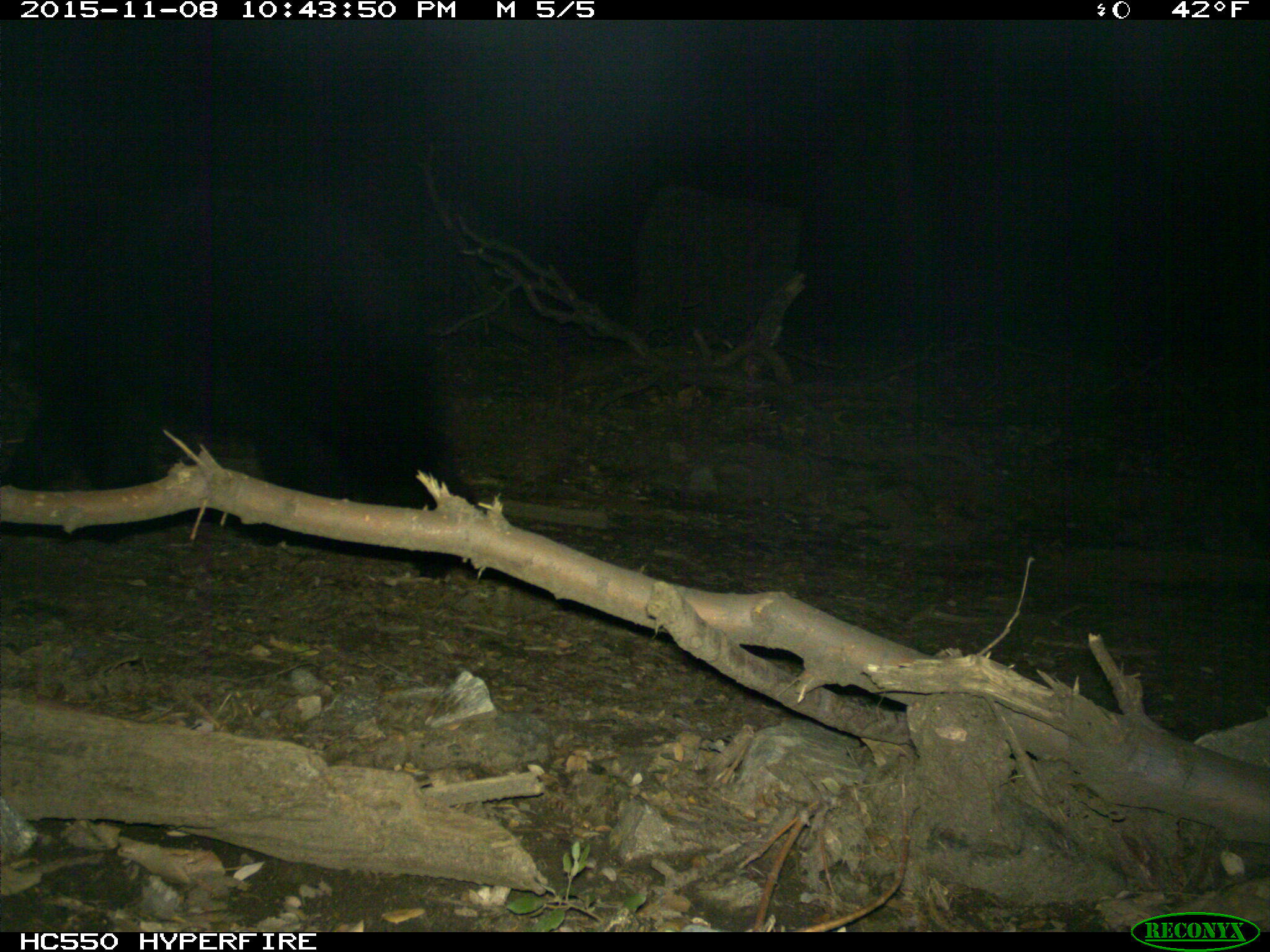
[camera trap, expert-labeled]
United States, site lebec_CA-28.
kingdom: Animalia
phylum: Chordata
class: Mammalia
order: Carnivora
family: Ursidae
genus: Ursus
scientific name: Ursus americanus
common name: american black bear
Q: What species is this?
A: Ursus americanus (american black bear).